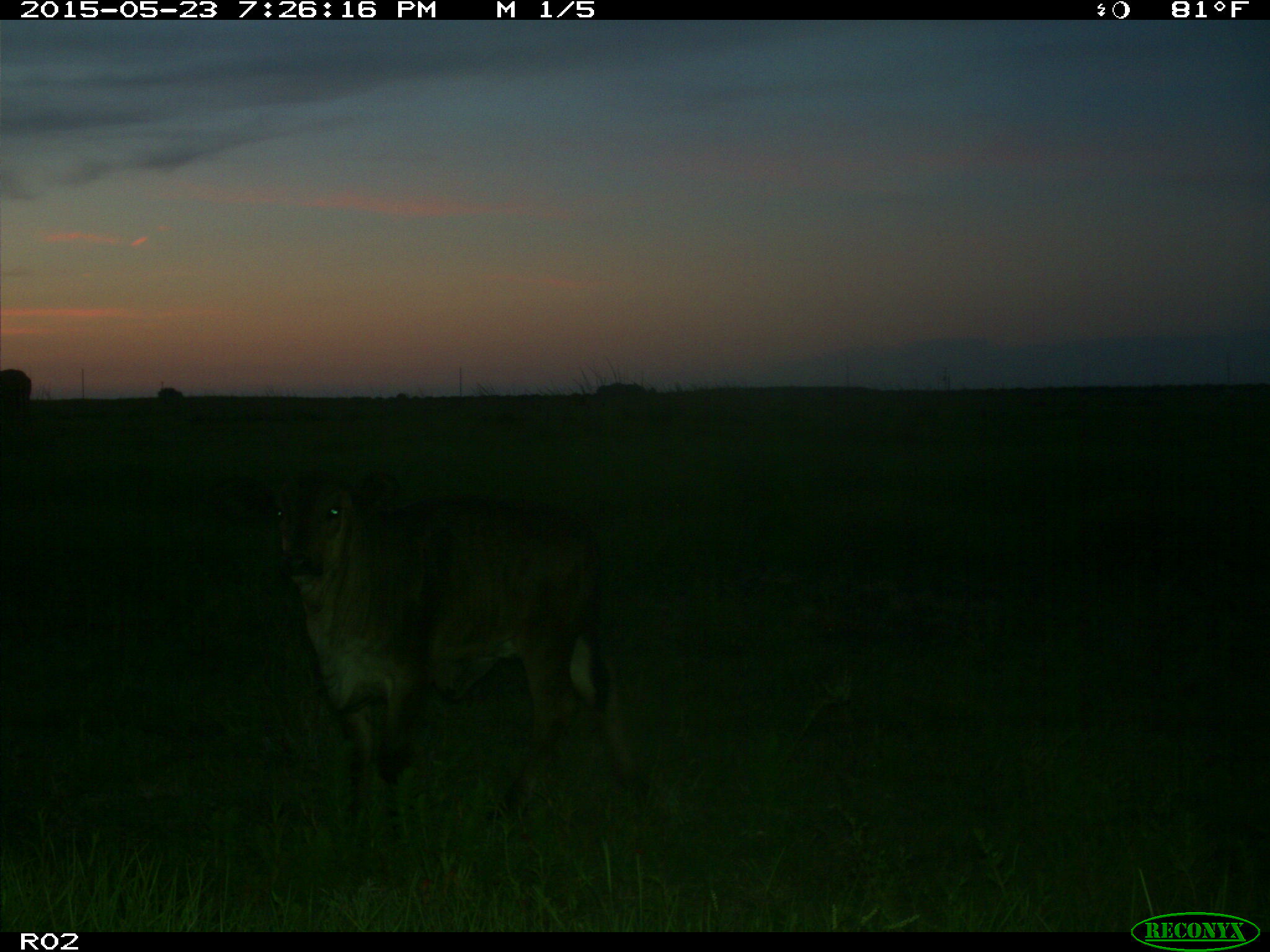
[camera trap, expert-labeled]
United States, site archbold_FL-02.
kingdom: Animalia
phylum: Chordata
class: Mammalia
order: Artiodactyla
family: Bovidae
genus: Bos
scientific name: Bos taurus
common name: domestic cow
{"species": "Bos taurus (domestic cow)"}